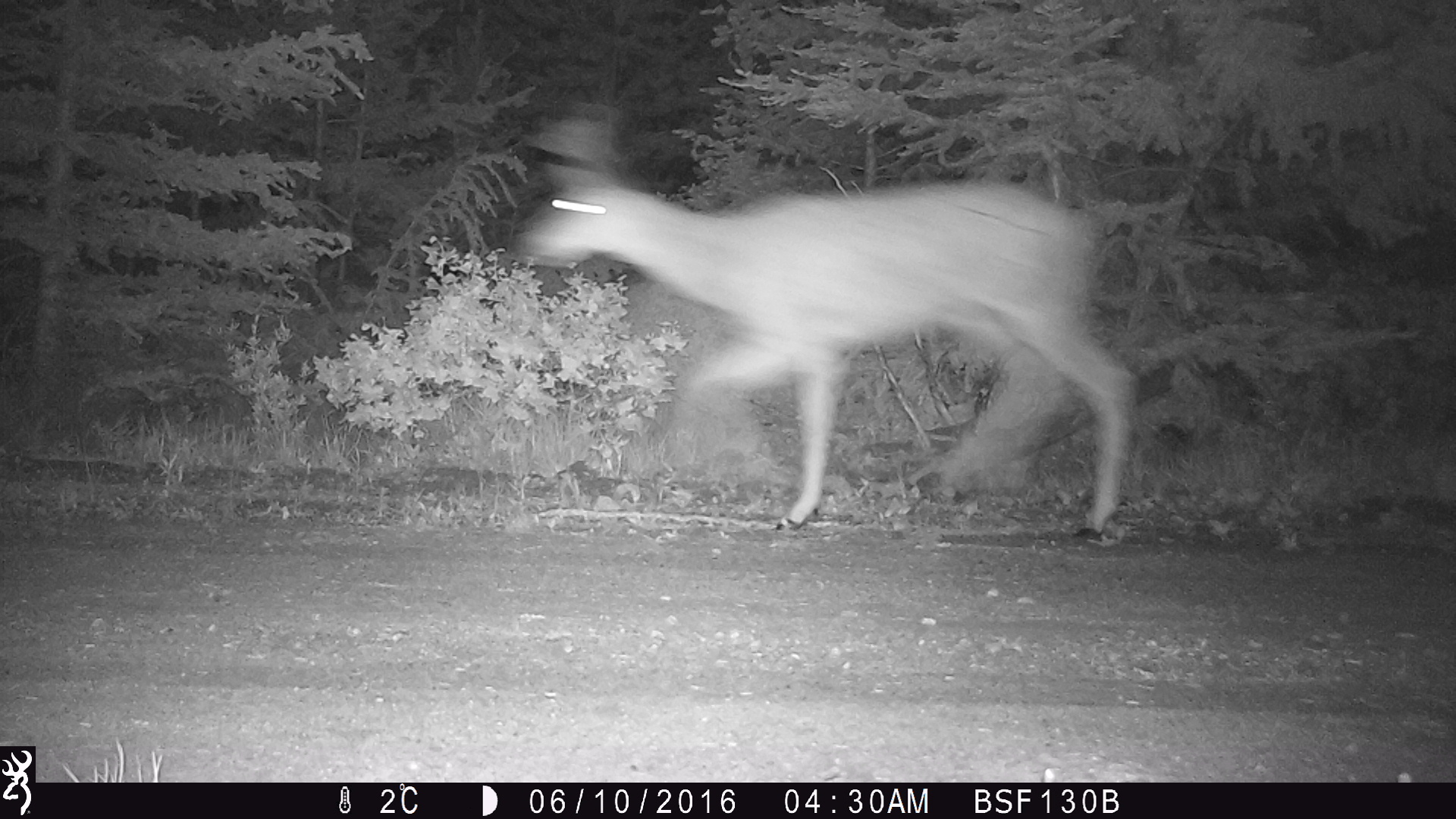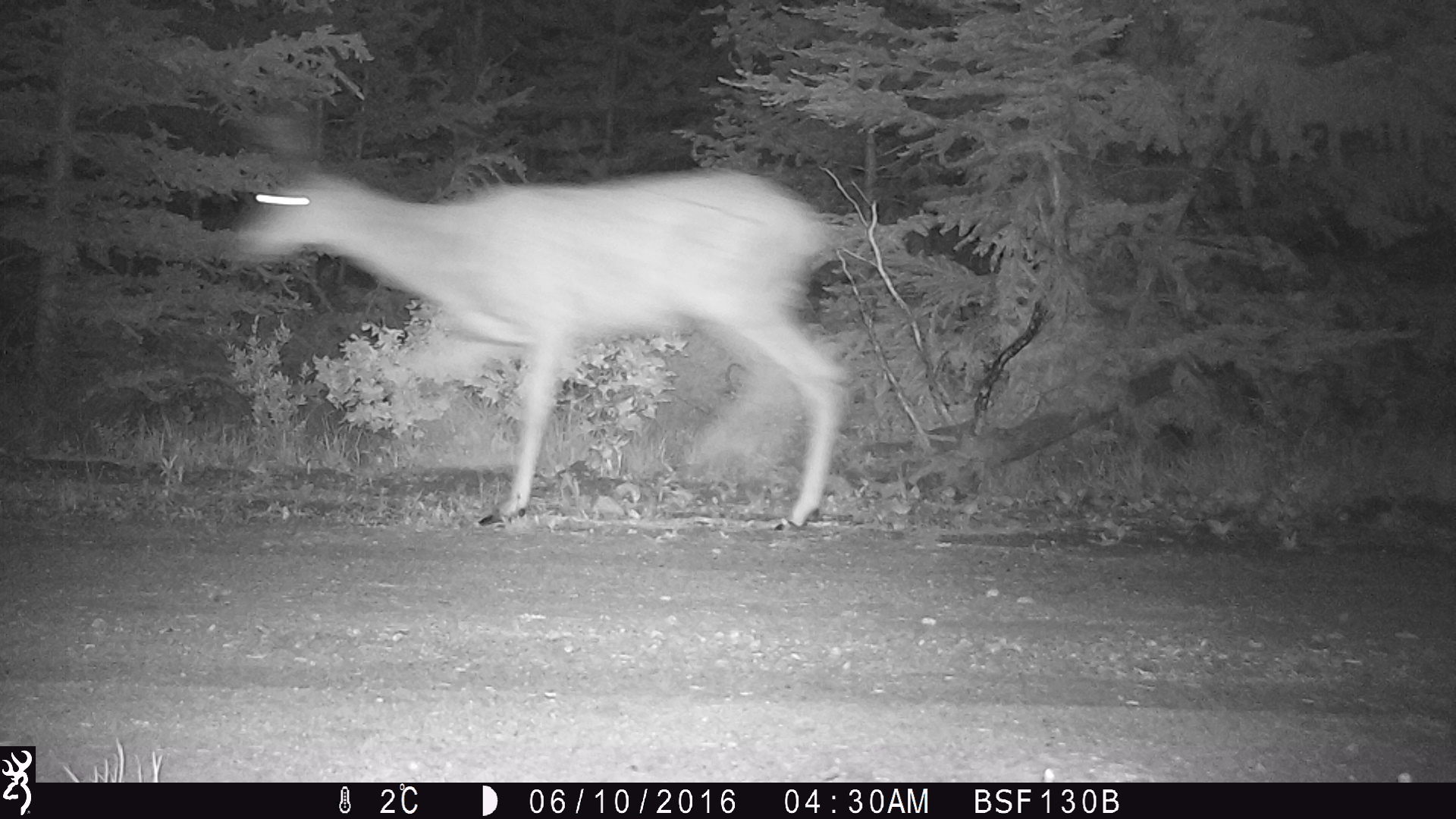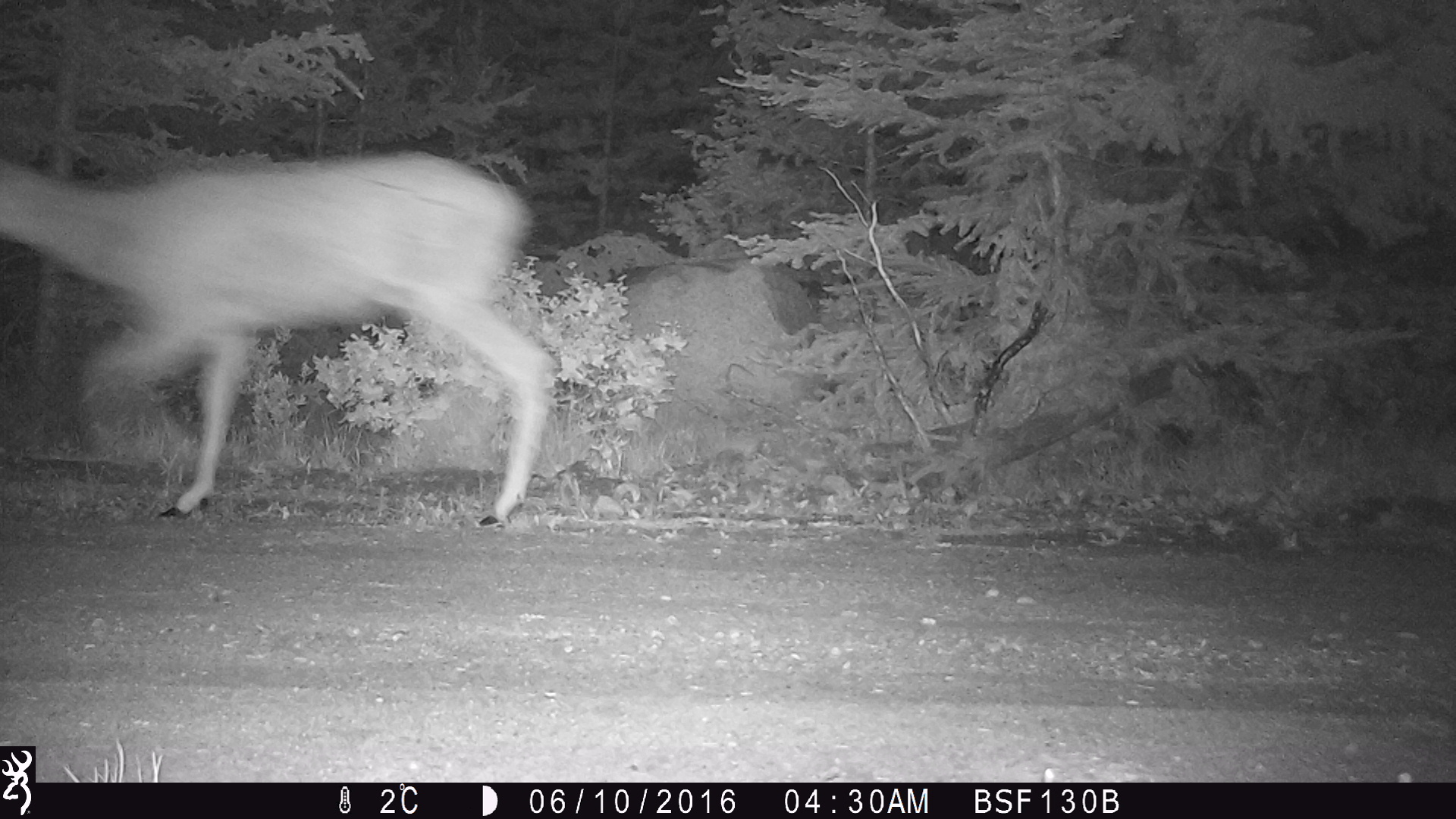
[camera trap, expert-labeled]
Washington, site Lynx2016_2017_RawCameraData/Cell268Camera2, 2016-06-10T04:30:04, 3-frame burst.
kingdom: Animalia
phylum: Chordata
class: Mammalia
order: Artiodactyla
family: Cervidae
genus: Odocoileus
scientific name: Odocoileus hemionus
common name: mule deer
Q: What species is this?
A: Odocoileus hemionus (mule deer).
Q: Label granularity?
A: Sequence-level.